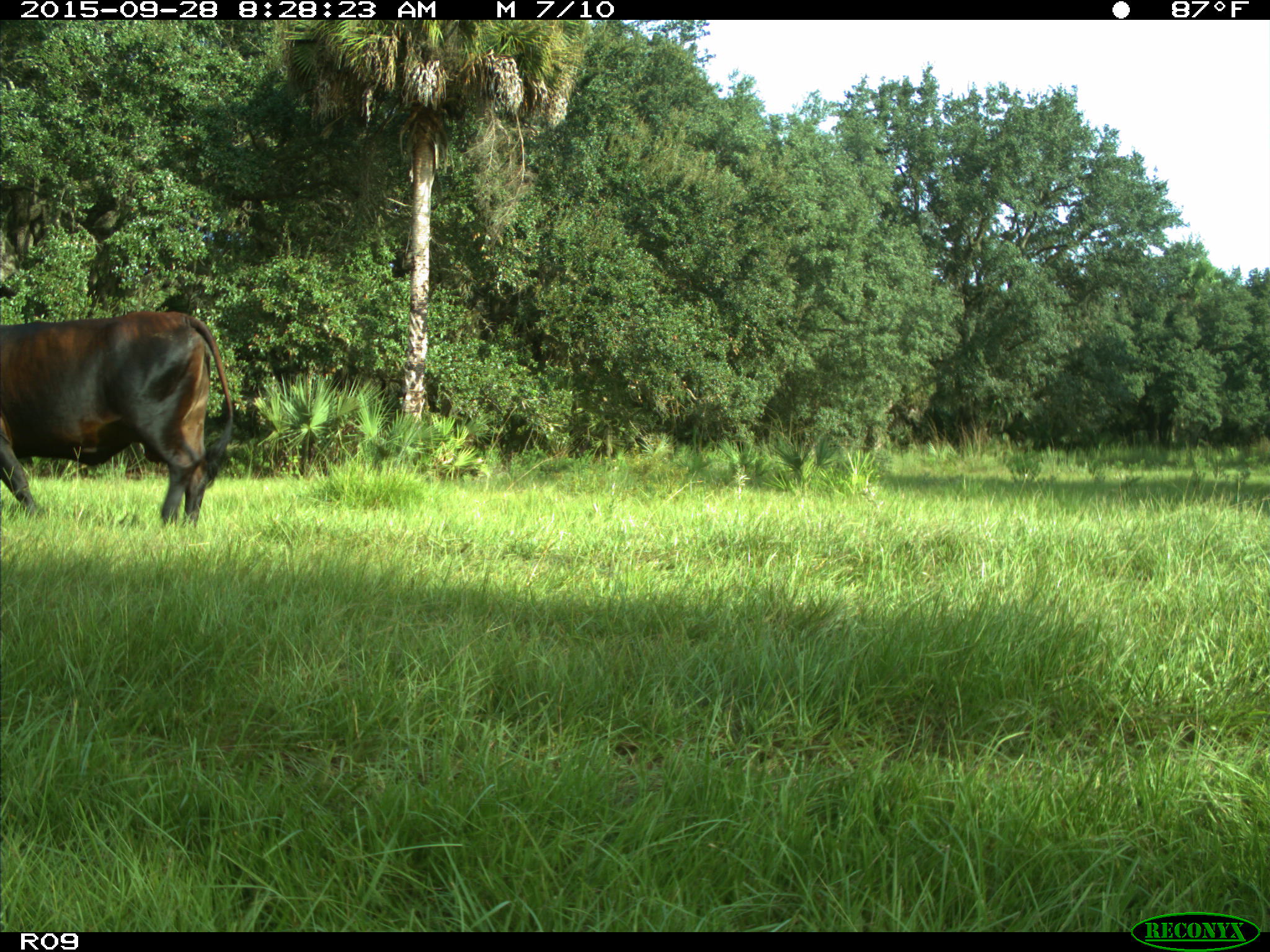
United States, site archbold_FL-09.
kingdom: Animalia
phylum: Chordata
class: Mammalia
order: Artiodactyla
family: Bovidae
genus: Bos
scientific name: Bos taurus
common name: domestic cow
Bos taurus (domestic cow).